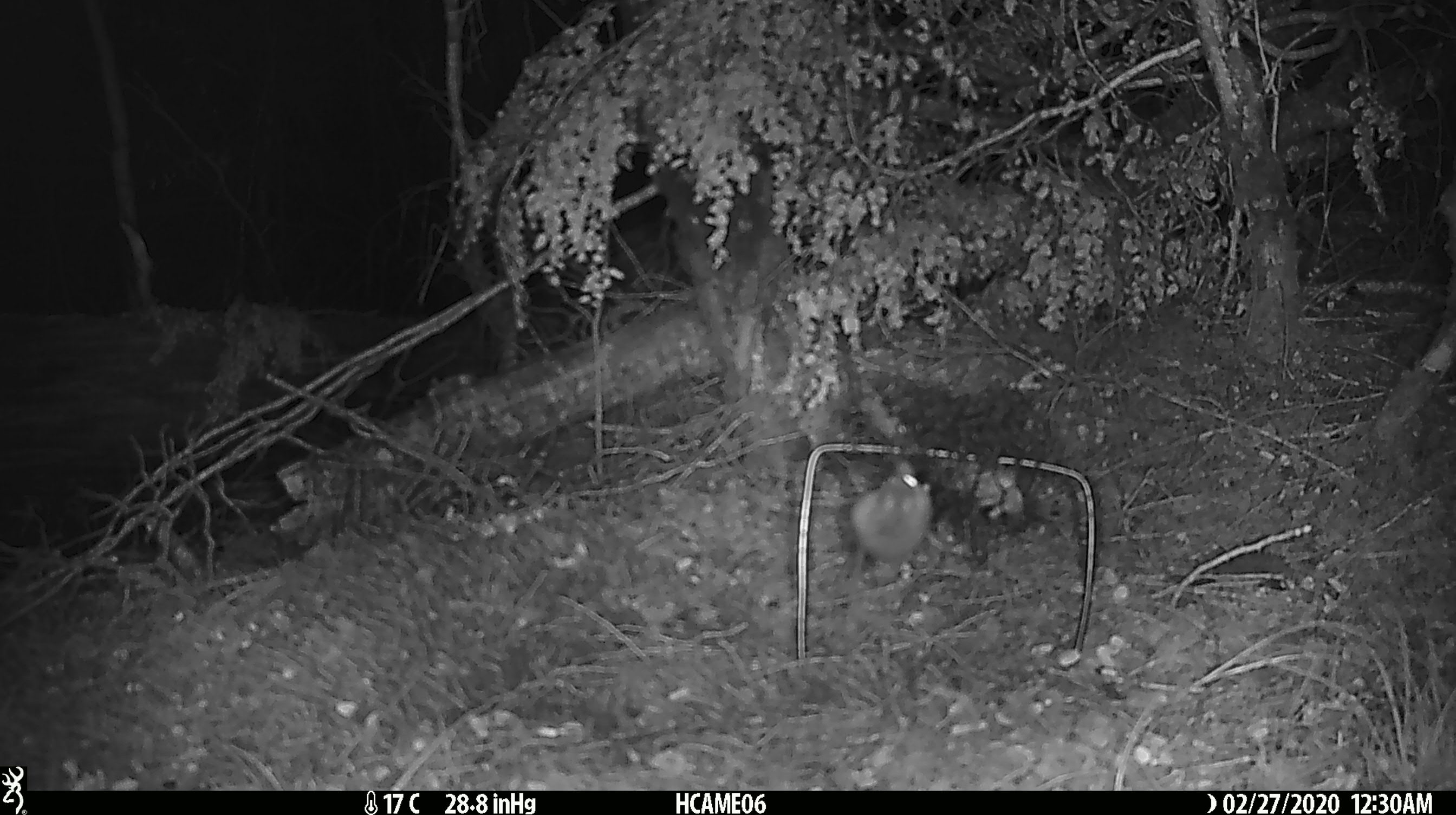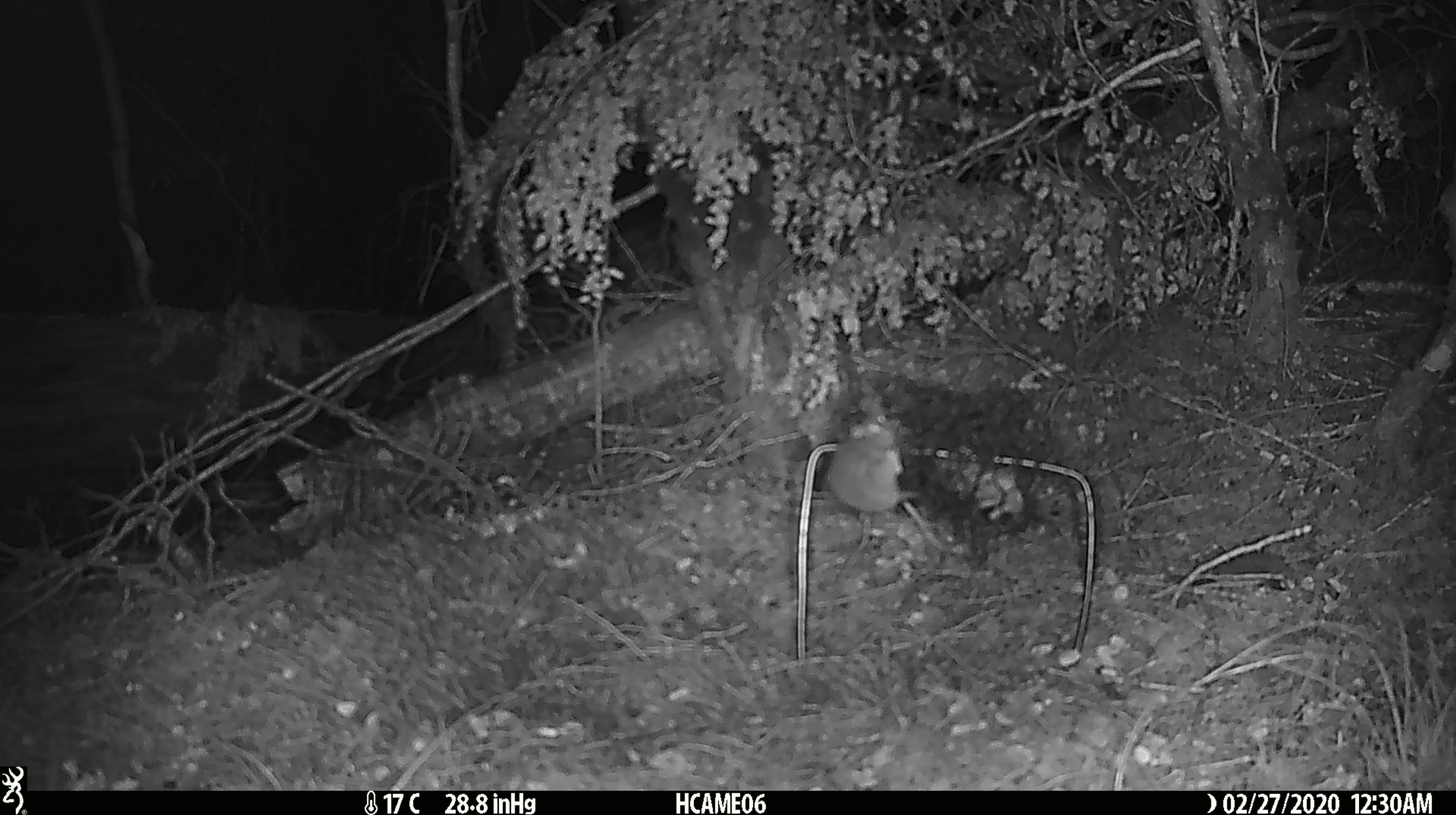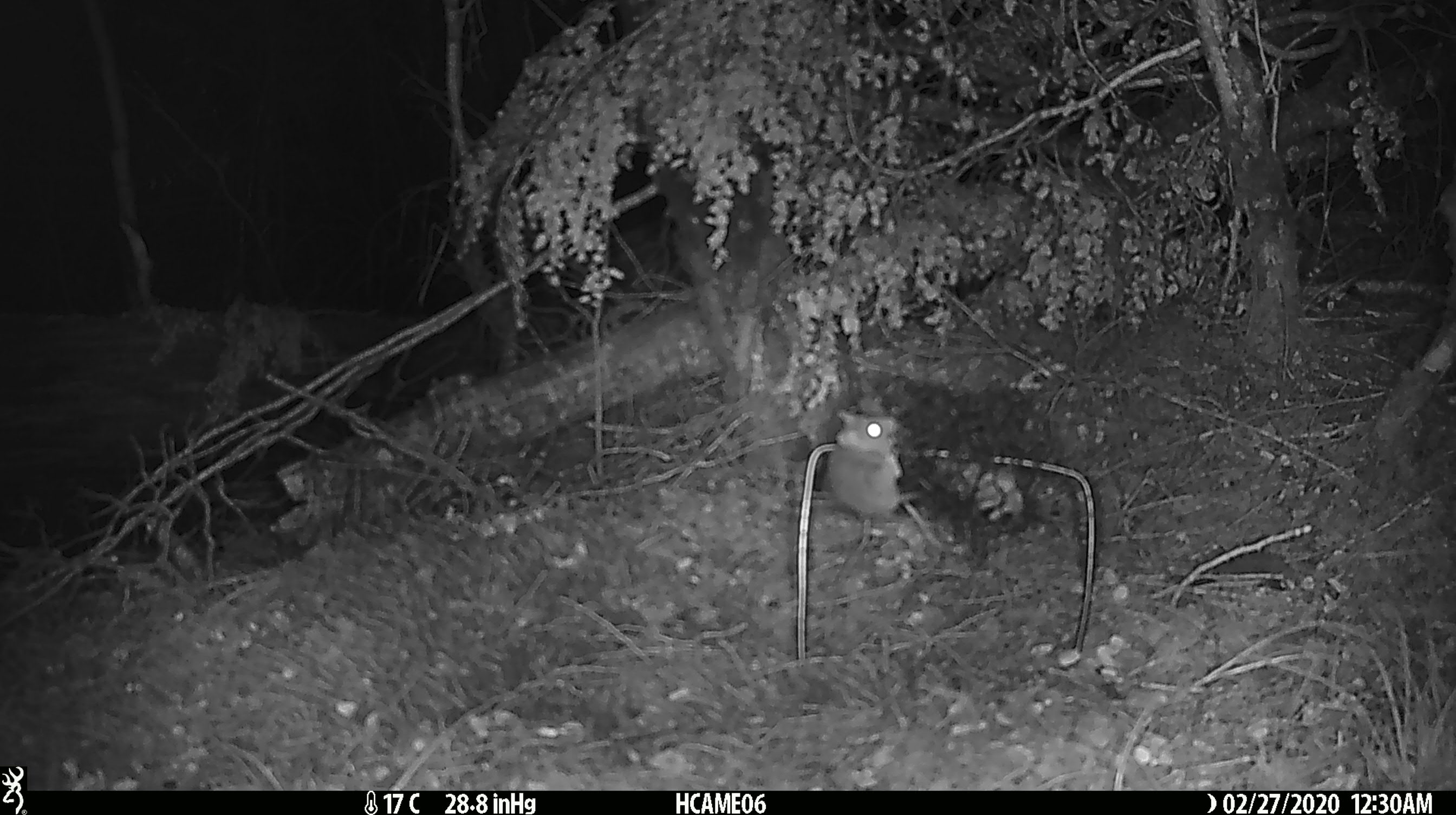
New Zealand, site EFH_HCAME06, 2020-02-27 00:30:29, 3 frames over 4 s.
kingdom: Animalia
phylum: Chordata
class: Mammalia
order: Rodentia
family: Muridae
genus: Mus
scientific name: Mus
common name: mouse